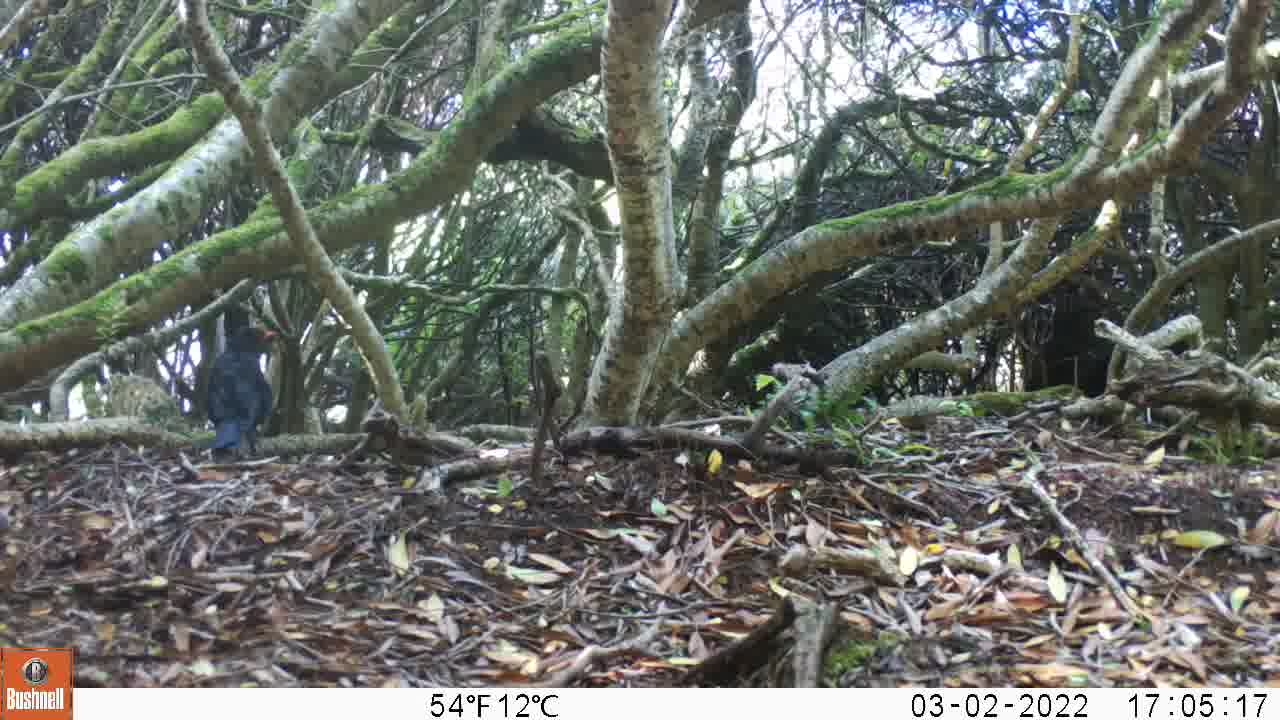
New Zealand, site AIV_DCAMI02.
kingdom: Animalia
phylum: Chordata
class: Aves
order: Passeriformes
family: Turdidae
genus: Turdus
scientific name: Turdus merula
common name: eurasian blackbird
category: blackbird